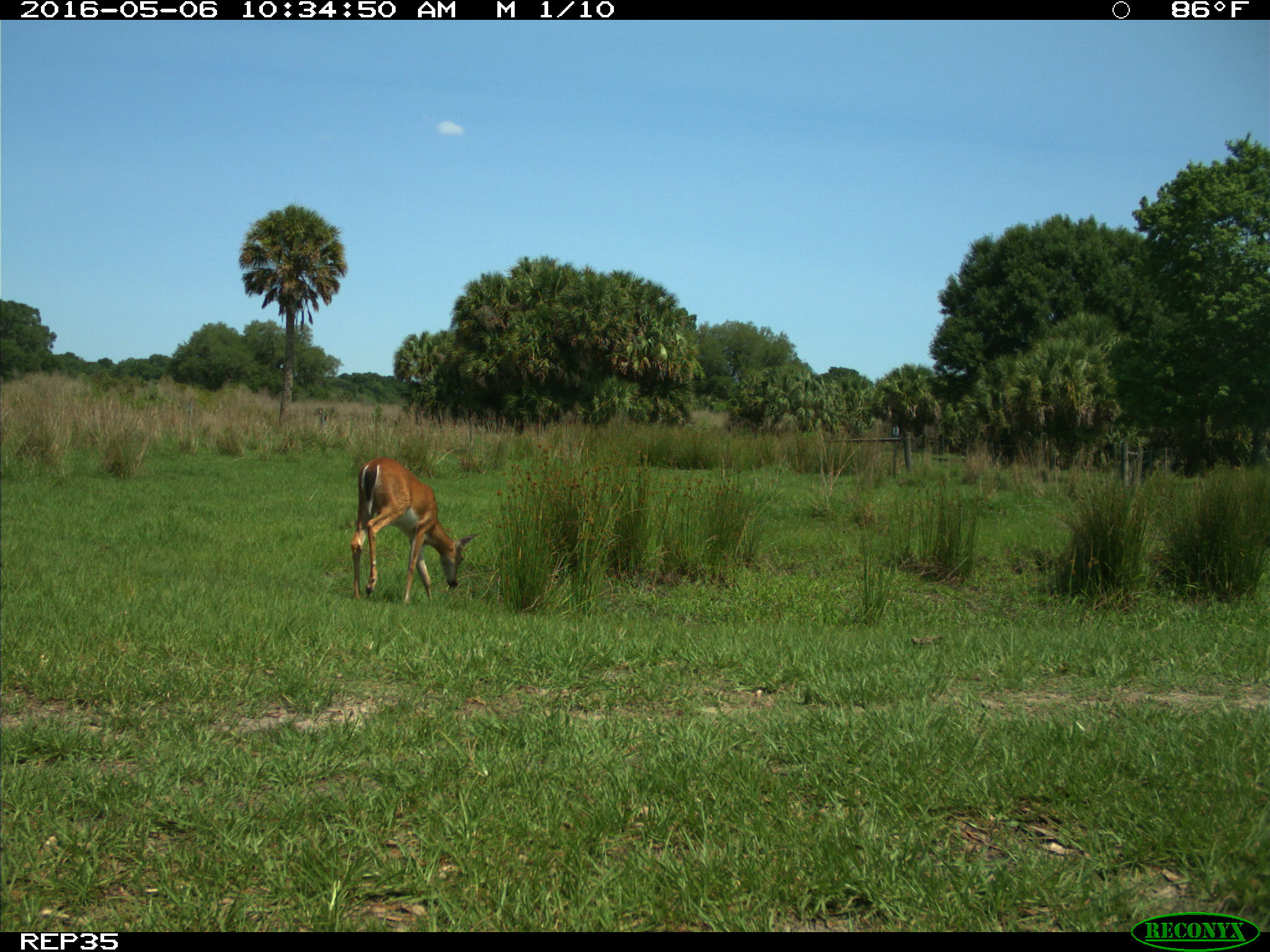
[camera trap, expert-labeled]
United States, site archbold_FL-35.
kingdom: Animalia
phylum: Chordata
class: Mammalia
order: Artiodactyla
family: Cervidae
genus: Odocoileus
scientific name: Odocoileus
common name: deer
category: unidentified deer